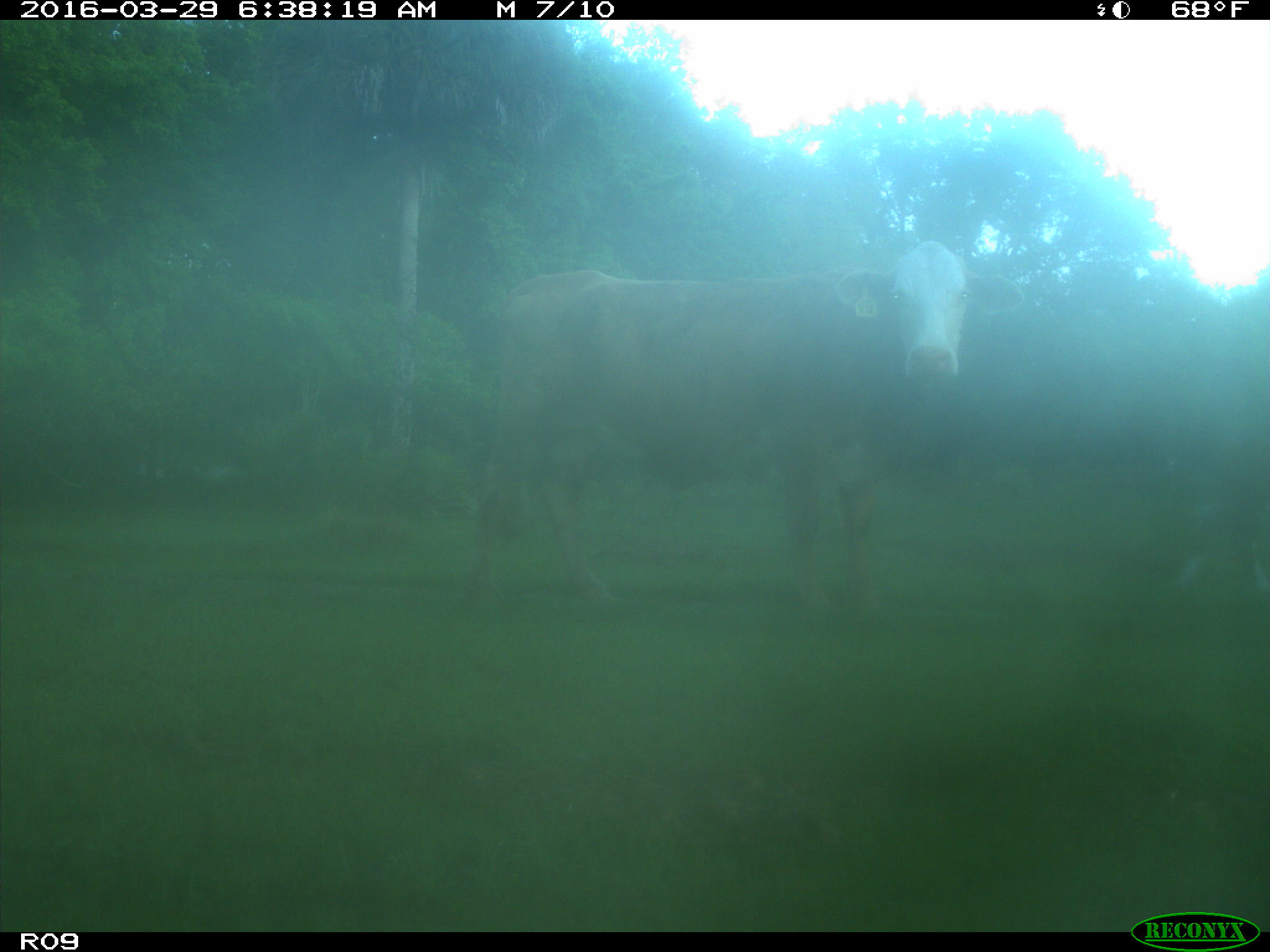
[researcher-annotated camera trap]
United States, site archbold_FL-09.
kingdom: Animalia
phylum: Chordata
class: Mammalia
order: Artiodactyla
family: Bovidae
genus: Bos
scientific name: Bos taurus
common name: domestic cow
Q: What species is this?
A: Bos taurus (domestic cow).